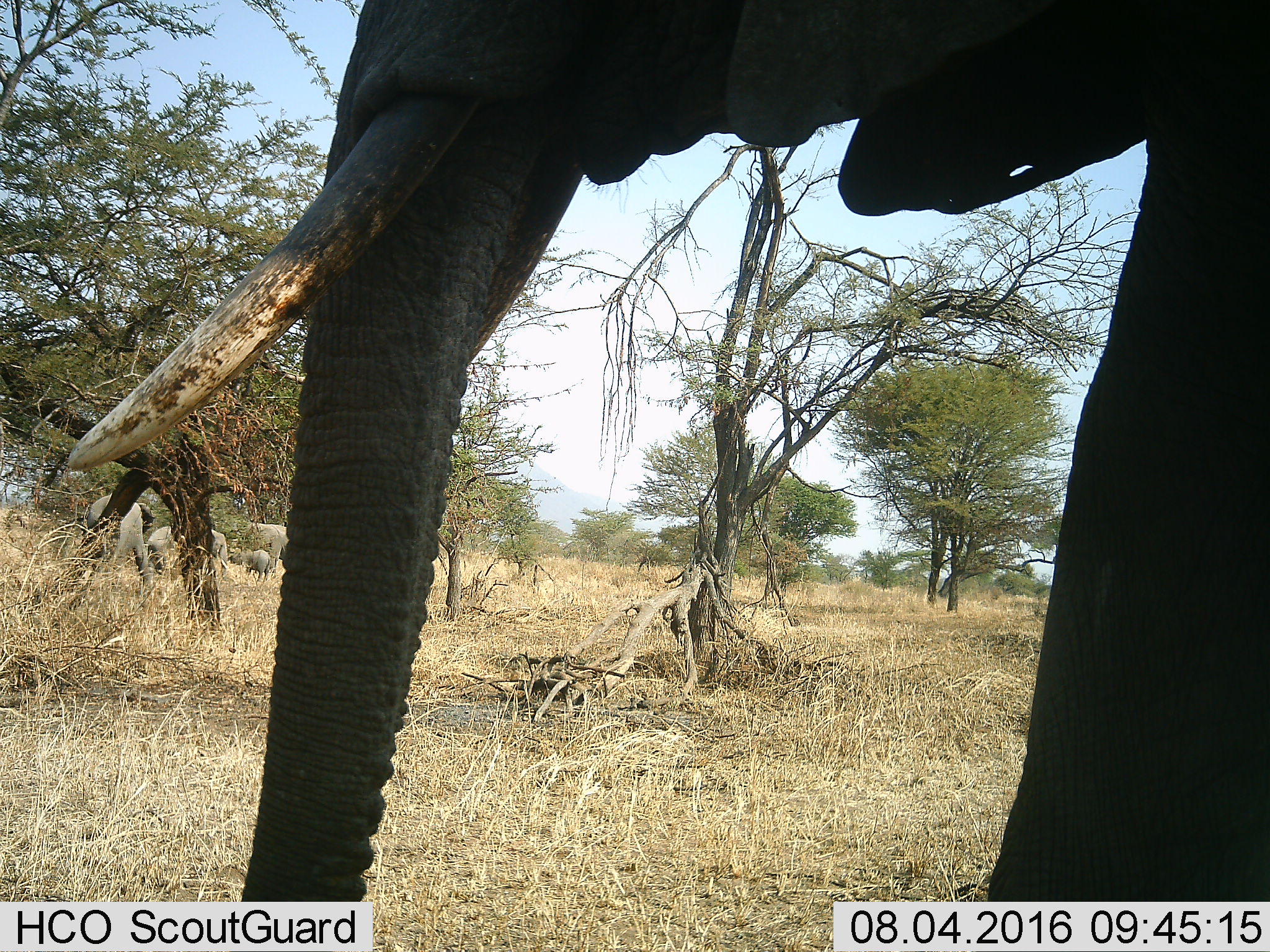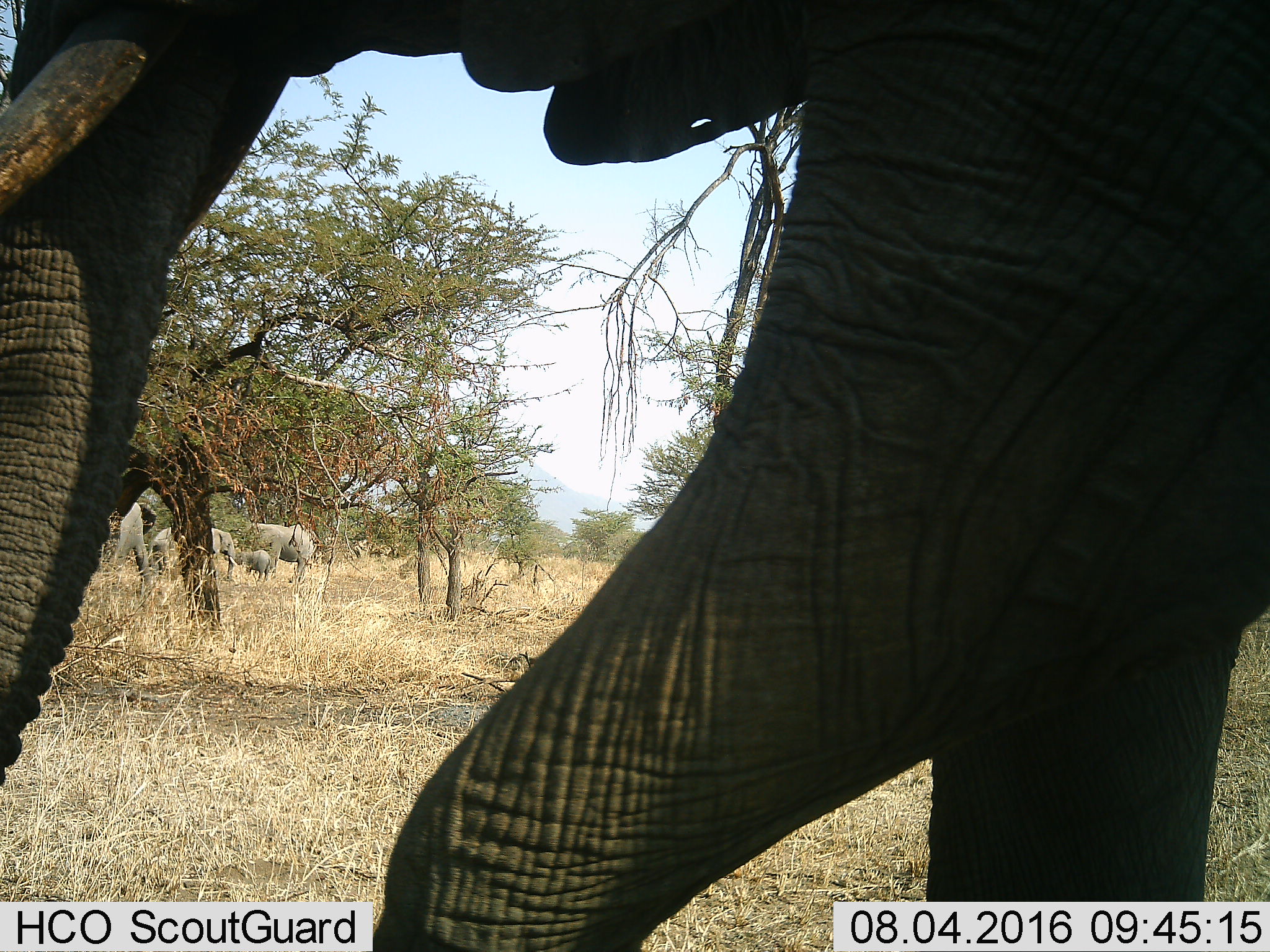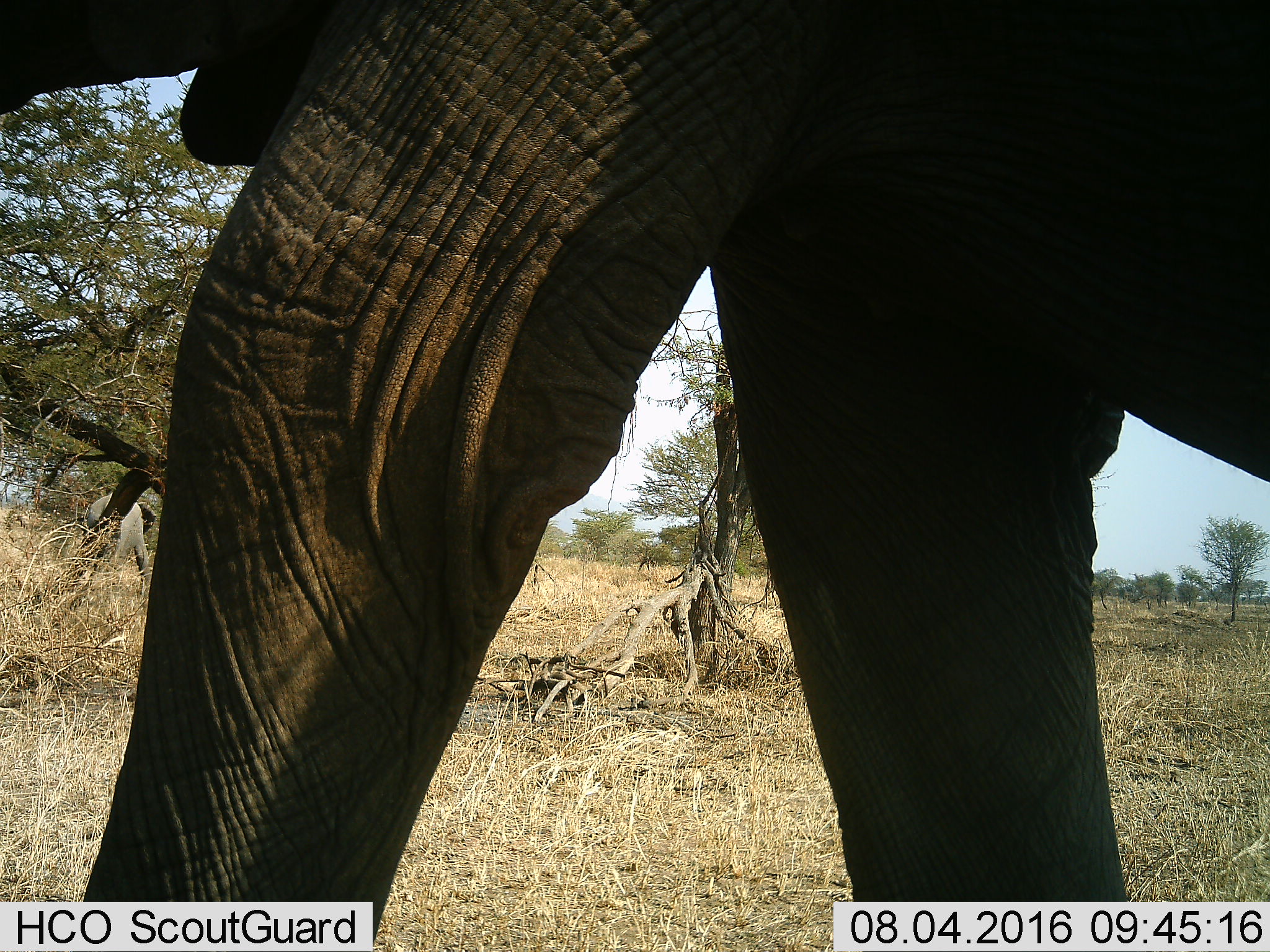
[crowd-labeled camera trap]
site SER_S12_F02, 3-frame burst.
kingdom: Animalia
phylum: Chordata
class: Mammalia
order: Proboscidea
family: Elephantidae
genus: Loxodonta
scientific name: Loxodonta africana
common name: african bush elephant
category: elephant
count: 5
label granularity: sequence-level